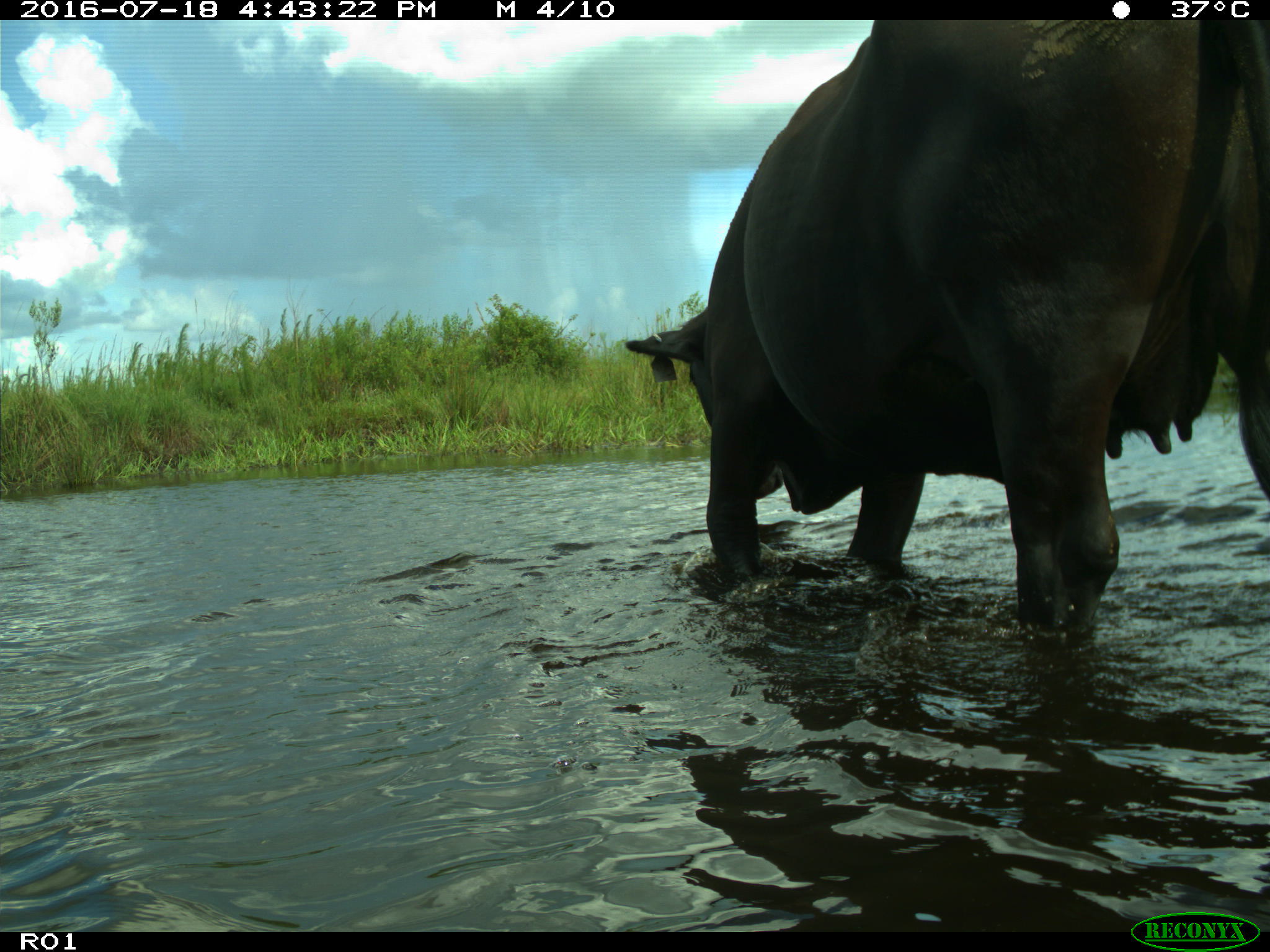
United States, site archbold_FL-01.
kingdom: Animalia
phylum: Chordata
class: Mammalia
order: Artiodactyla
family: Bovidae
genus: Bos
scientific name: Bos taurus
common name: domestic cow